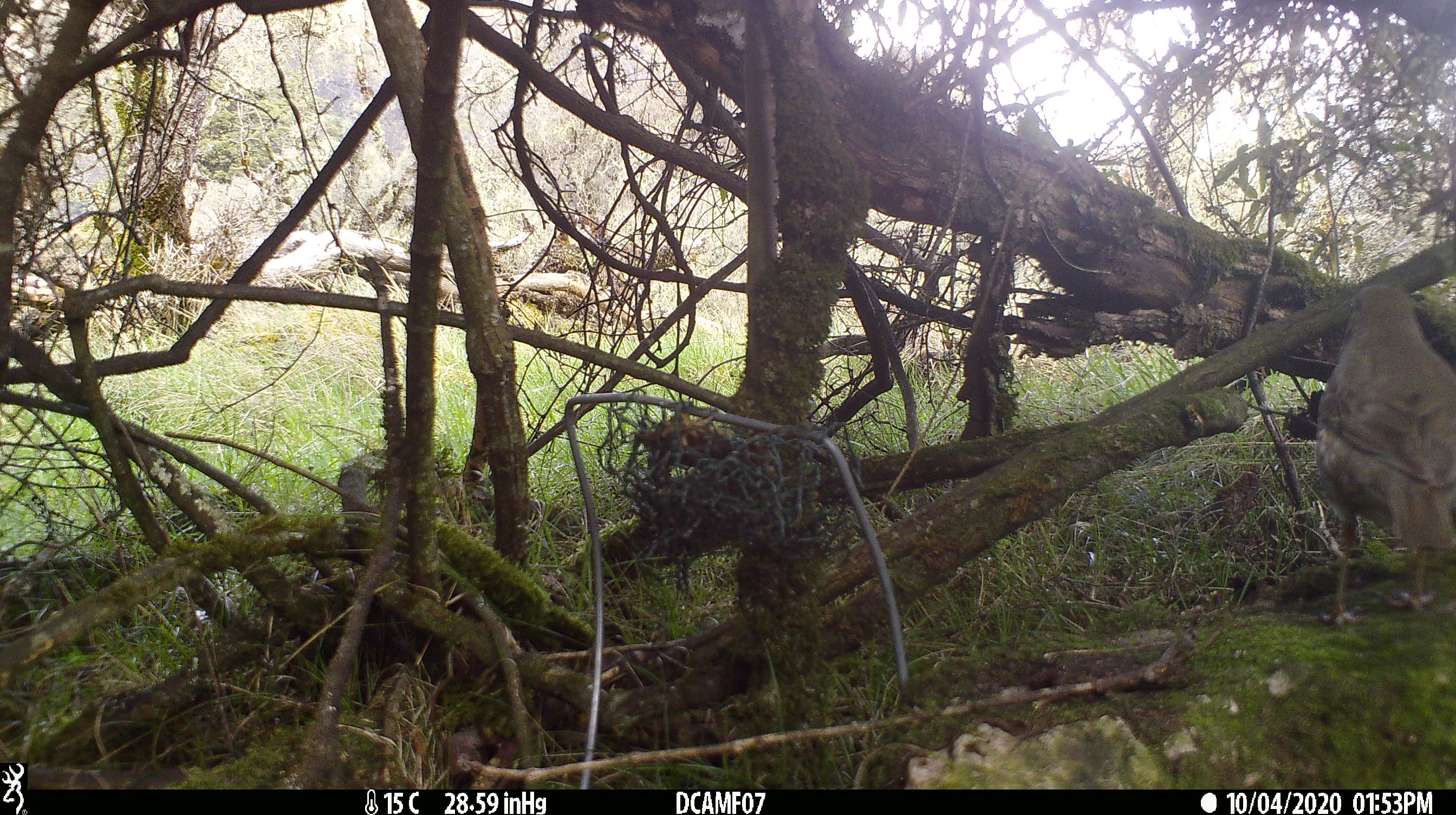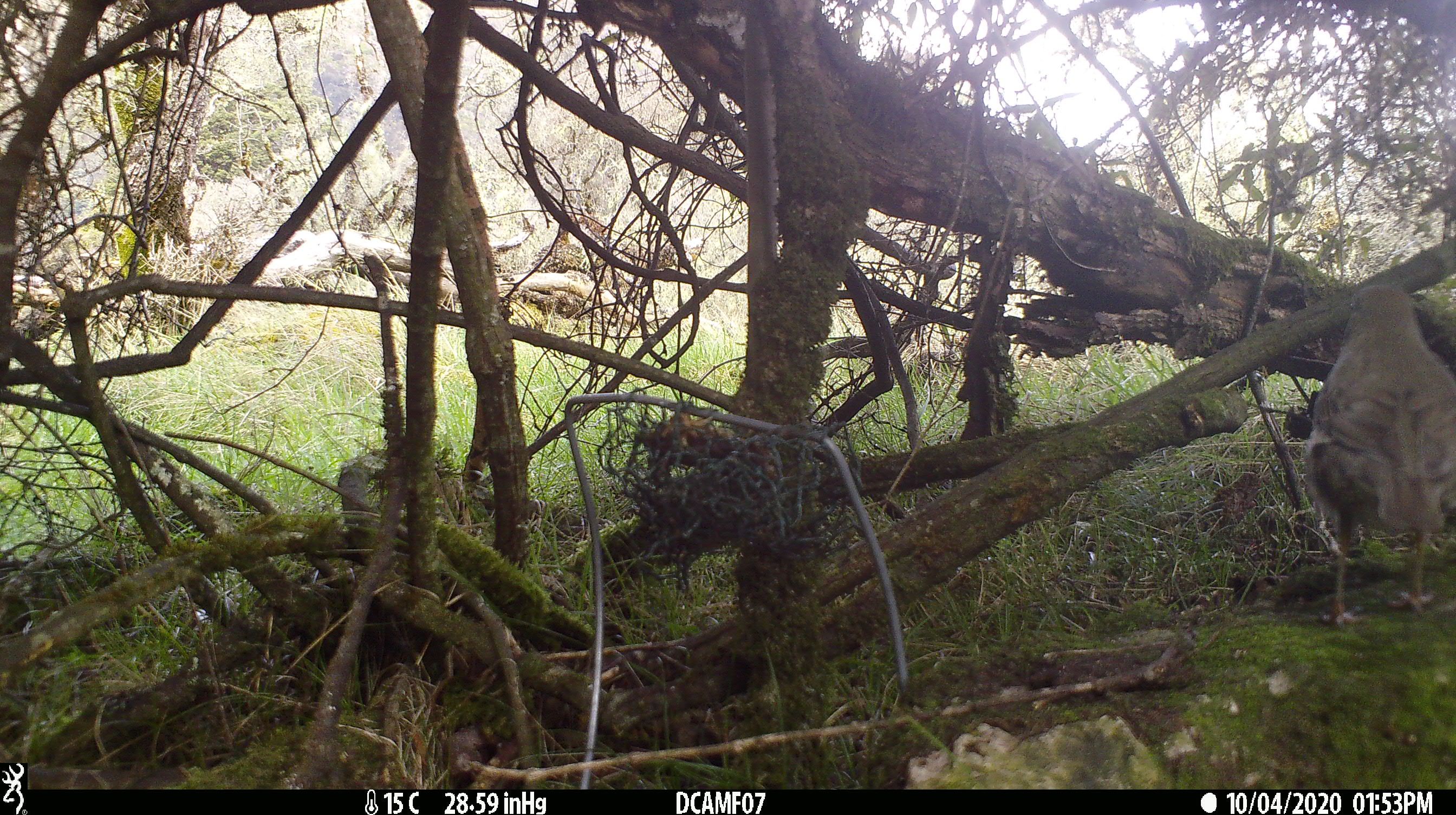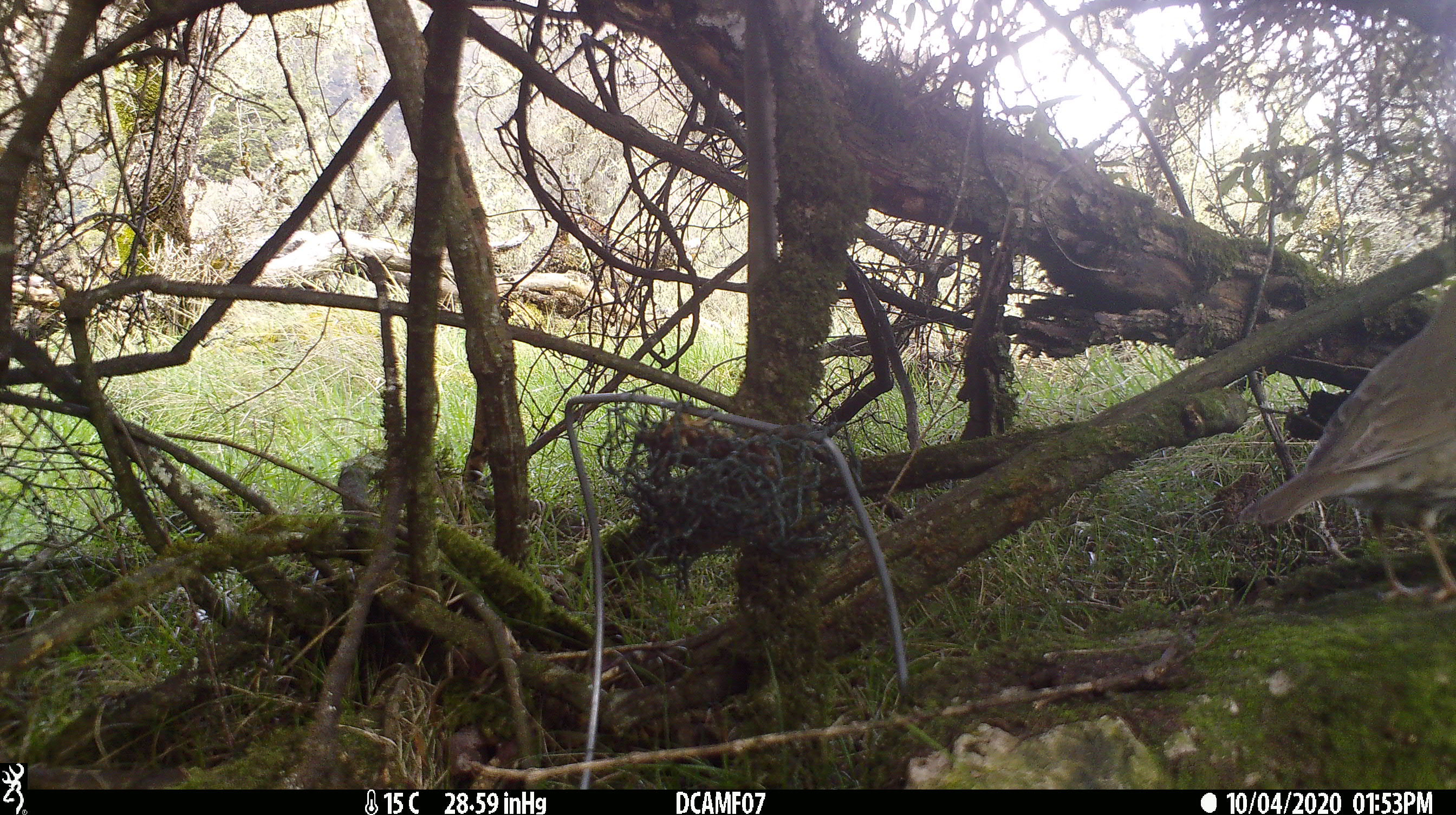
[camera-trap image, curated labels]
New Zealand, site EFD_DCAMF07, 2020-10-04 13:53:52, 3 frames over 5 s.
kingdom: Animalia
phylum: Chordata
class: Aves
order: Passeriformes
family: Turdidae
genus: Turdus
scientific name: Turdus philomelos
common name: song thrush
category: thrush